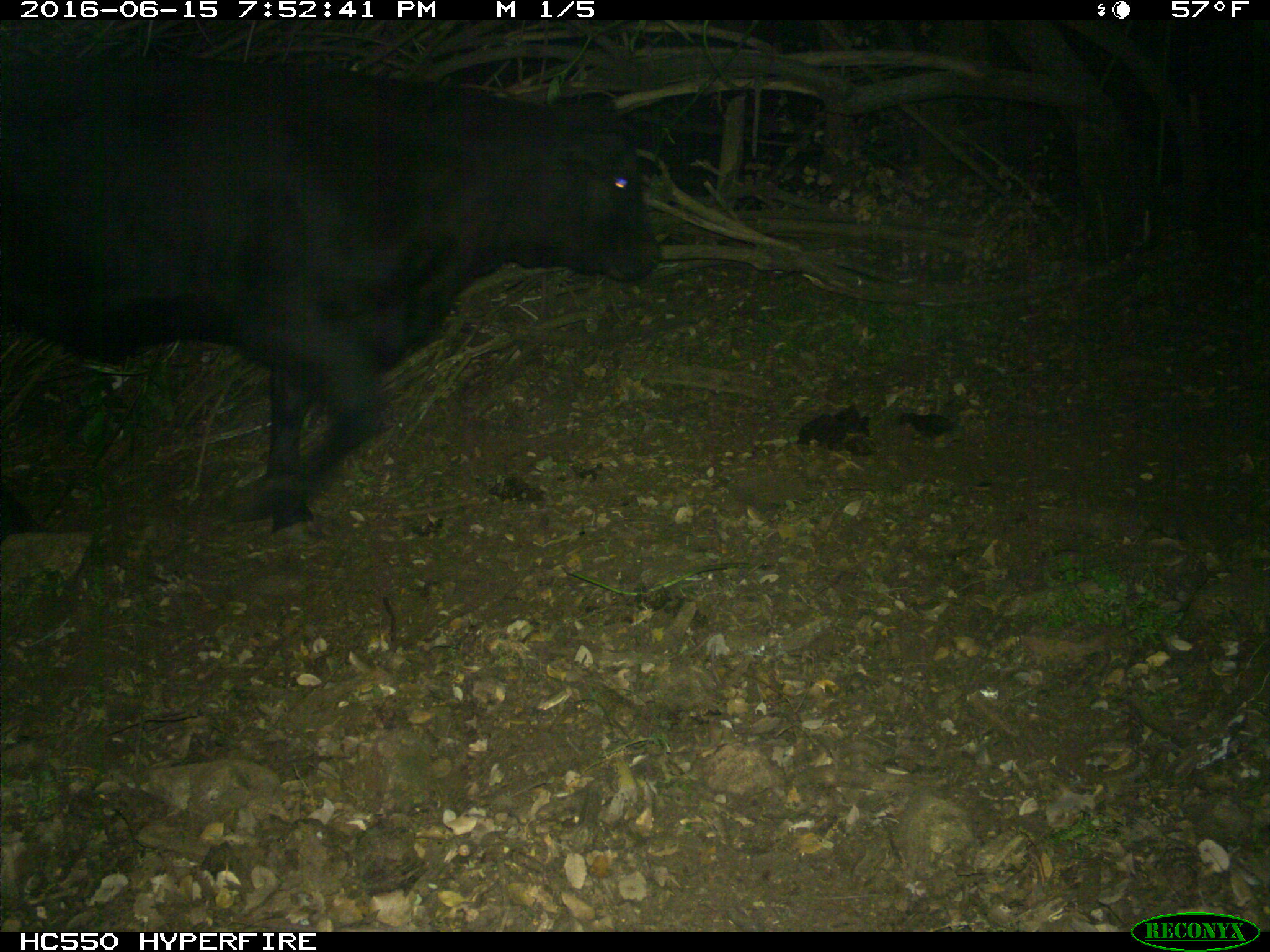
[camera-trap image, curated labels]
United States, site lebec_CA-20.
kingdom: Animalia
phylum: Chordata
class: Mammalia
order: Artiodactyla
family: Bovidae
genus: Bos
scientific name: Bos taurus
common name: domestic cow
Bos taurus (domestic cow).